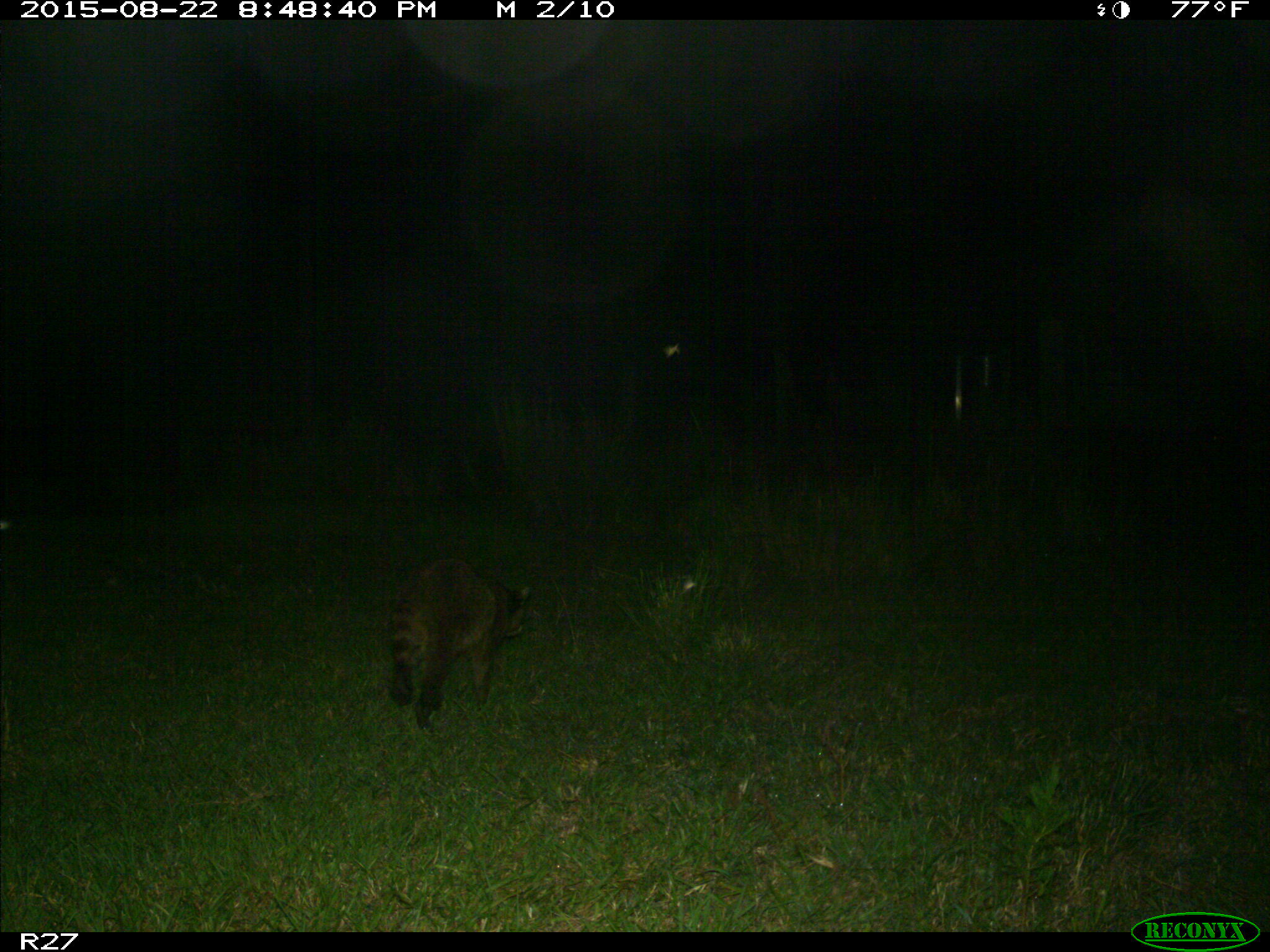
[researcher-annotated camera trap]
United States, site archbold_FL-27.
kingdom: Animalia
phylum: Chordata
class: Mammalia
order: Carnivora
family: Procyonidae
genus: Procyon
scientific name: Procyon lotor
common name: common raccoon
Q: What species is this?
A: Procyon lotor (common raccoon).